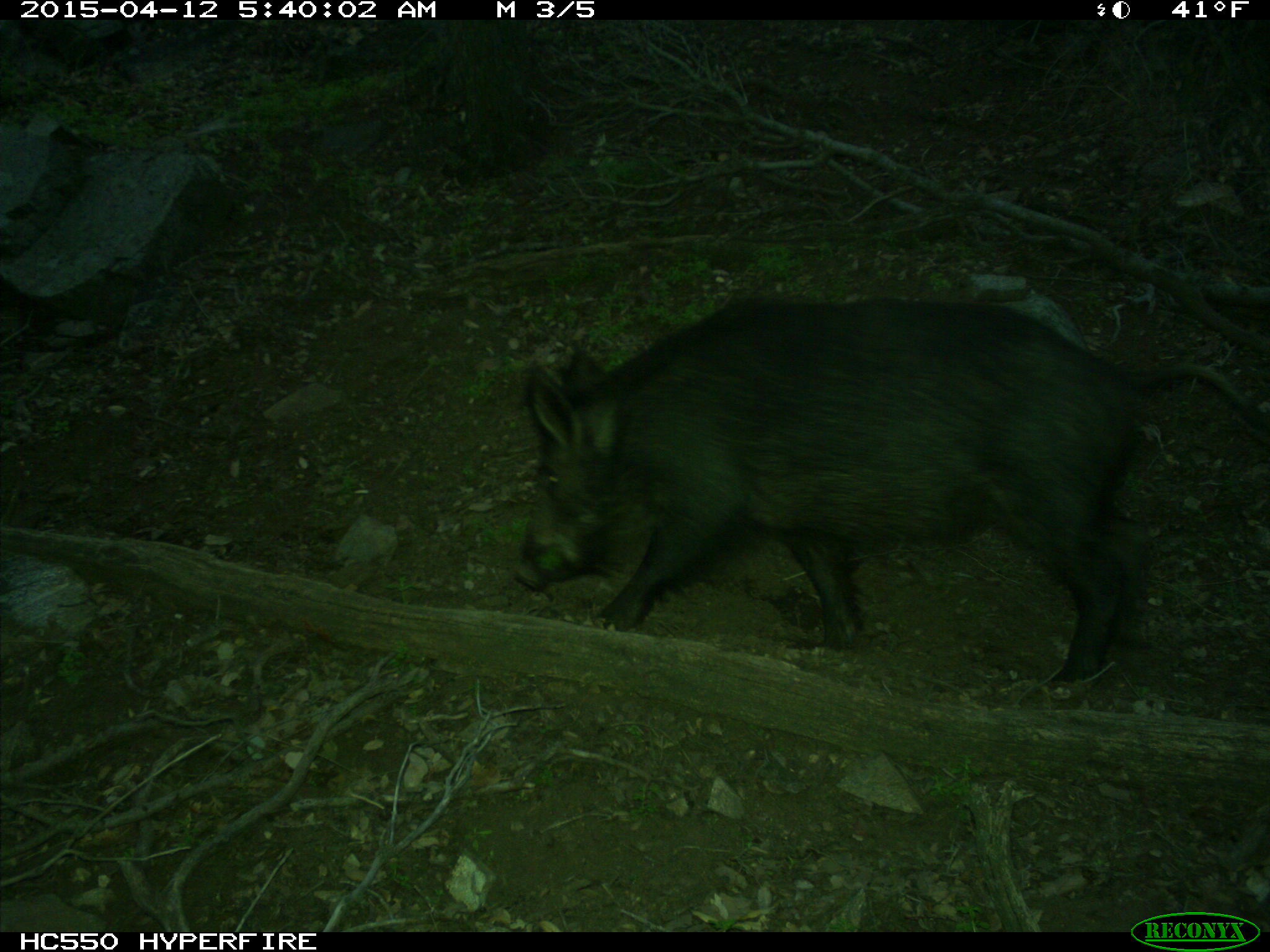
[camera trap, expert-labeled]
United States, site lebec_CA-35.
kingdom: Animalia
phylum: Chordata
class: Mammalia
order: Artiodactyla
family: Suidae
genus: Sus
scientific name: Sus scrofa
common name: wild boar